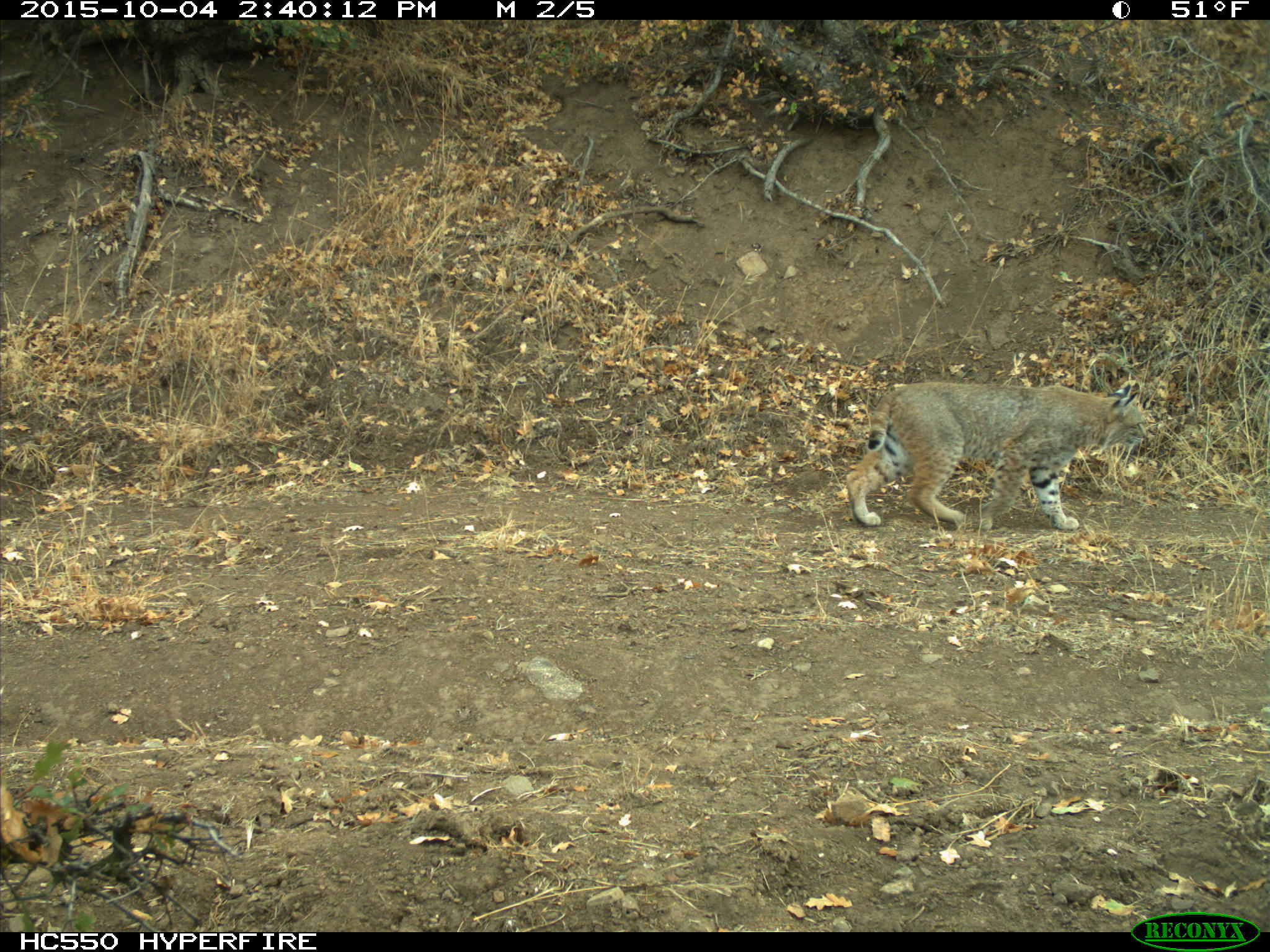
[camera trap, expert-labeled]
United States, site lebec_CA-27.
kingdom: Animalia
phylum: Chordata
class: Mammalia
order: Carnivora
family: Felidae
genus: Lynx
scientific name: Lynx rufus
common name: bobcat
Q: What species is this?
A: Lynx rufus (bobcat).